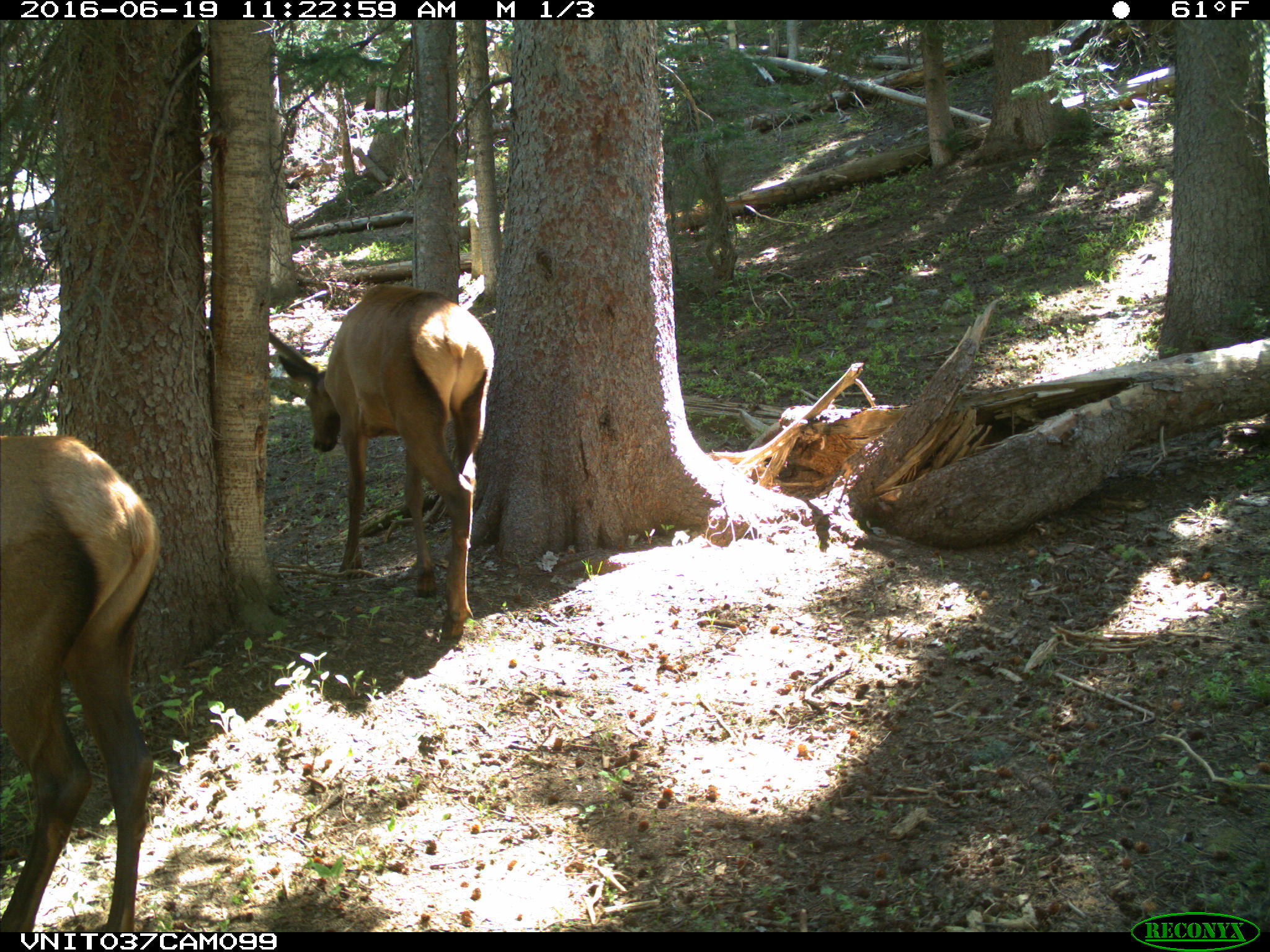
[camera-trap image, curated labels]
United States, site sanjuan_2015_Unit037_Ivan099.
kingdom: Animalia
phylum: Chordata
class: Mammalia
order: Artiodactyla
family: Cervidae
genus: Cervus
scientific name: Cervus elaphus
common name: red deer